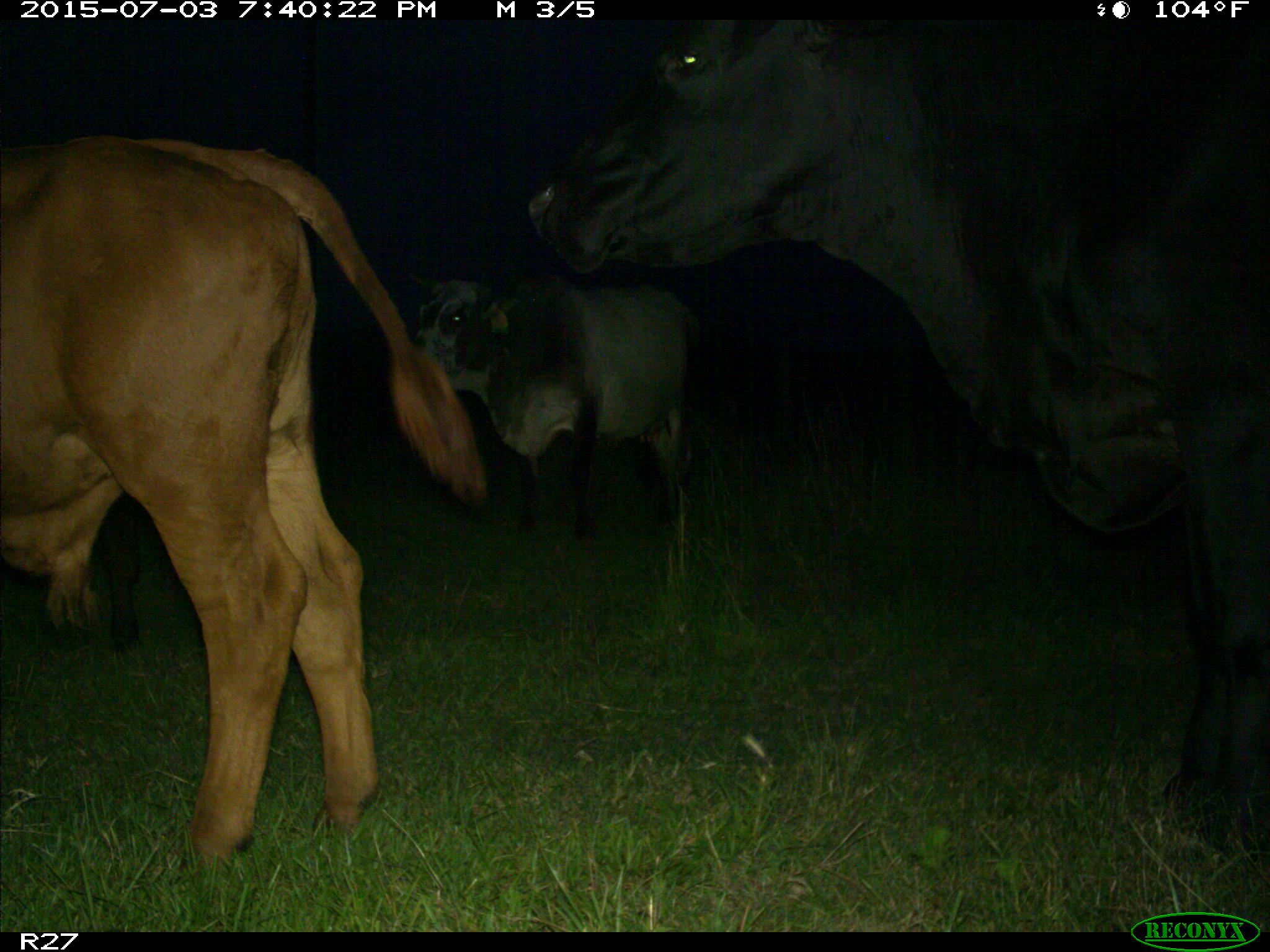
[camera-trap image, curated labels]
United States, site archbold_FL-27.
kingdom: Animalia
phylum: Chordata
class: Mammalia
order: Artiodactyla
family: Bovidae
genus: Bos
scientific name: Bos taurus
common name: domestic cow